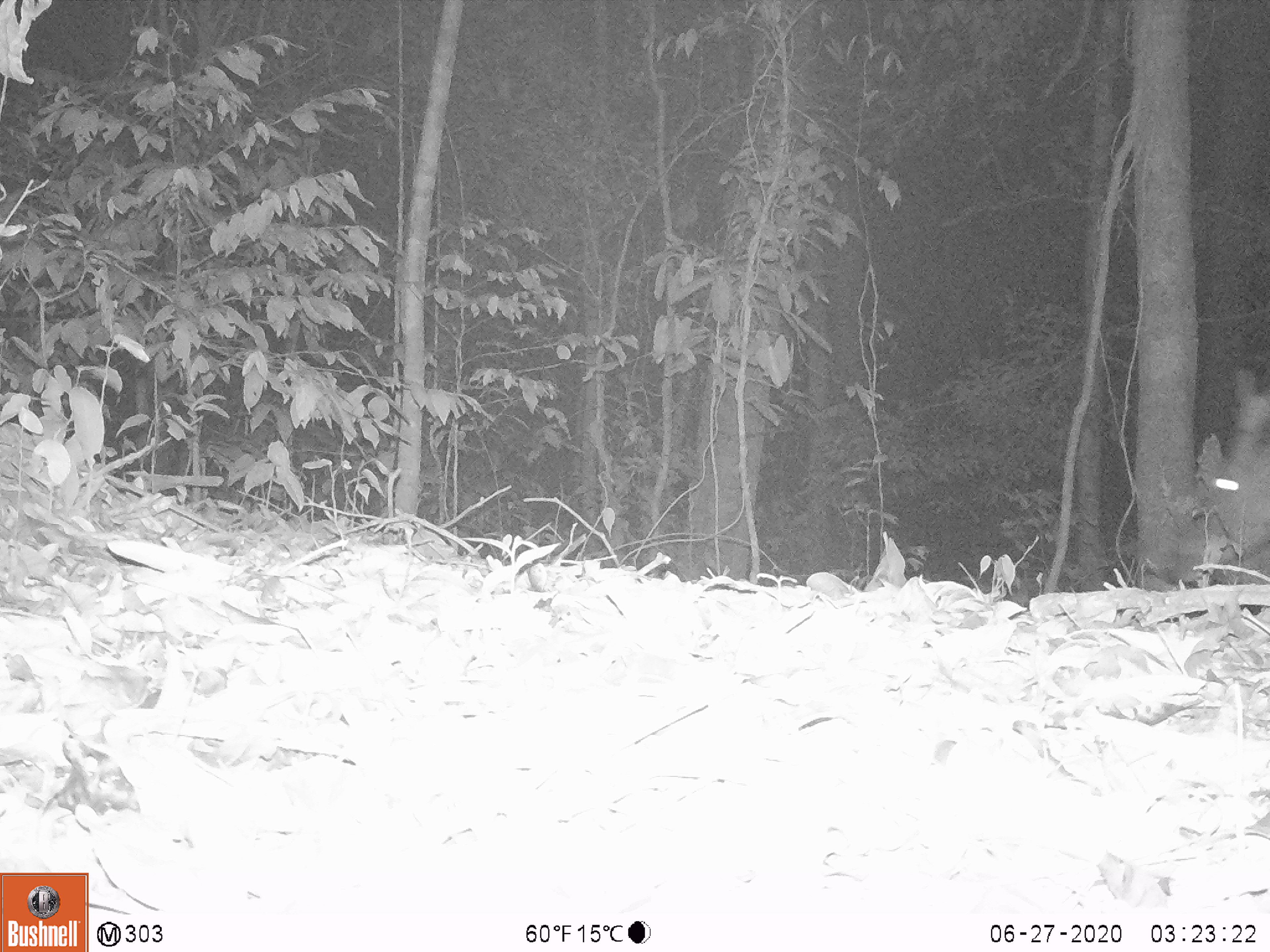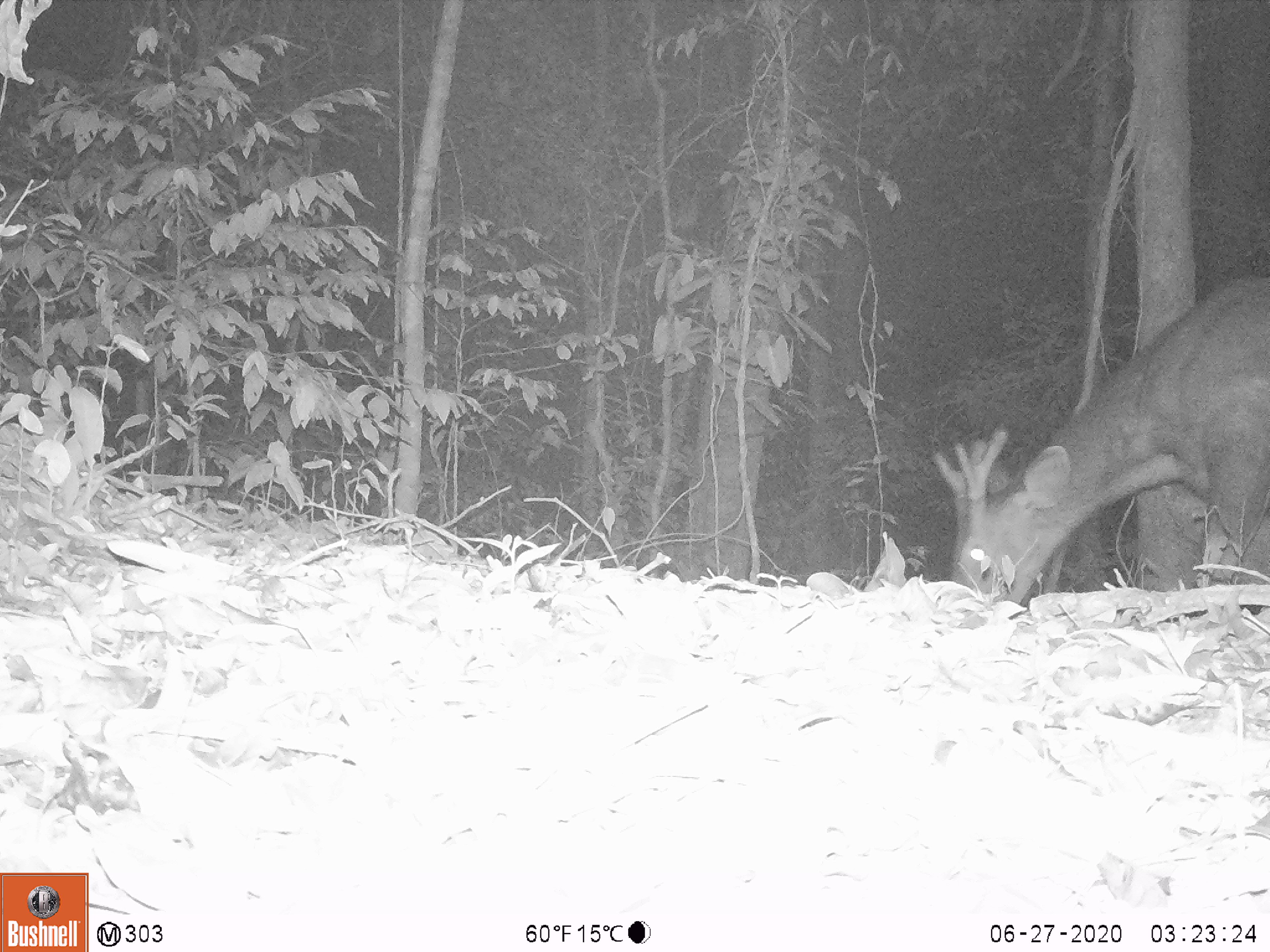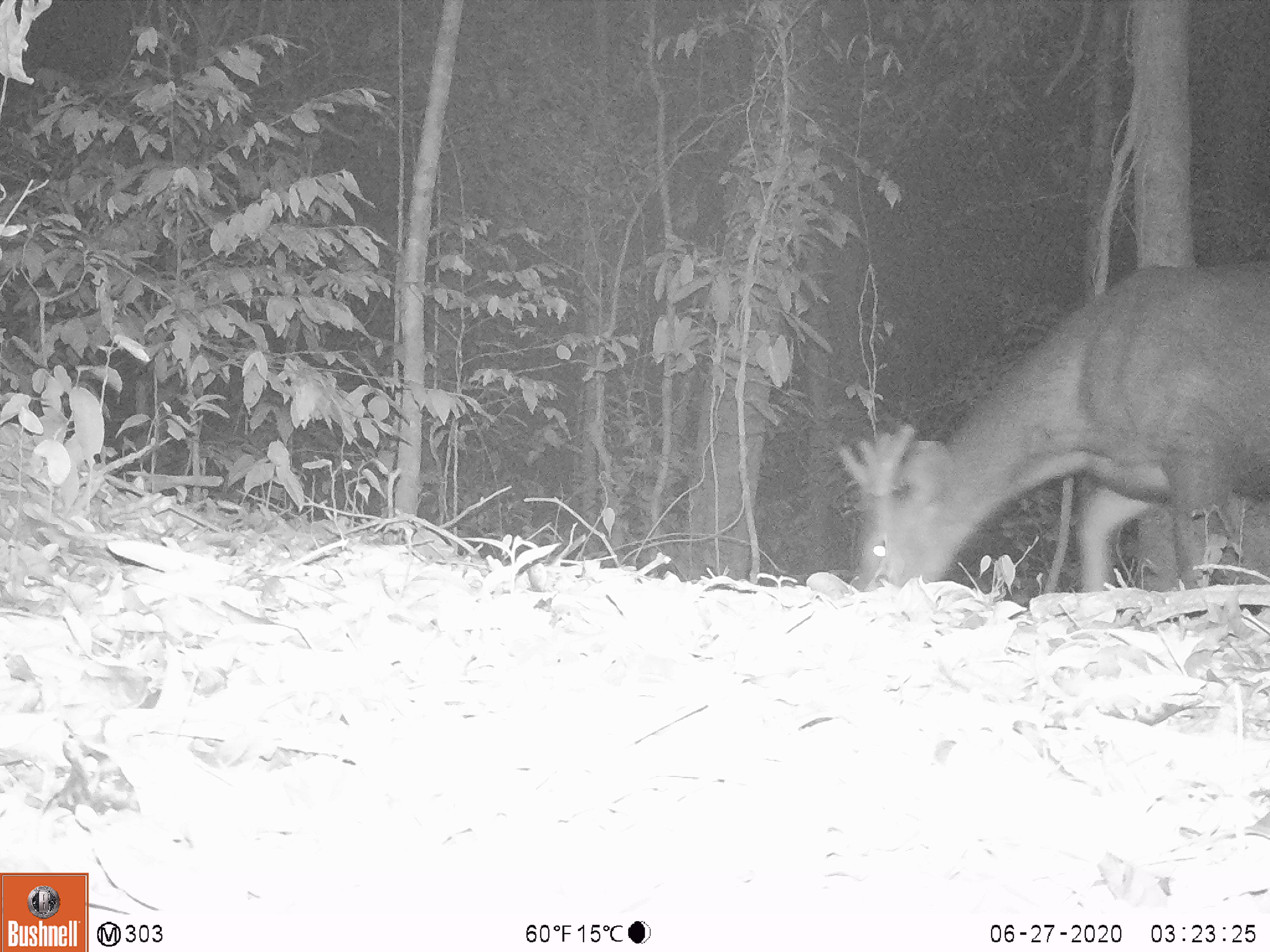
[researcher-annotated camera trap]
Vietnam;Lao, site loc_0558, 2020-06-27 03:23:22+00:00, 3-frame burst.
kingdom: Animalia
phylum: Chordata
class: Mammalia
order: Artiodactyla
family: Cervidae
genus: Rusa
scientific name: Rusa unicolor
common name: sambar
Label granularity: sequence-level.